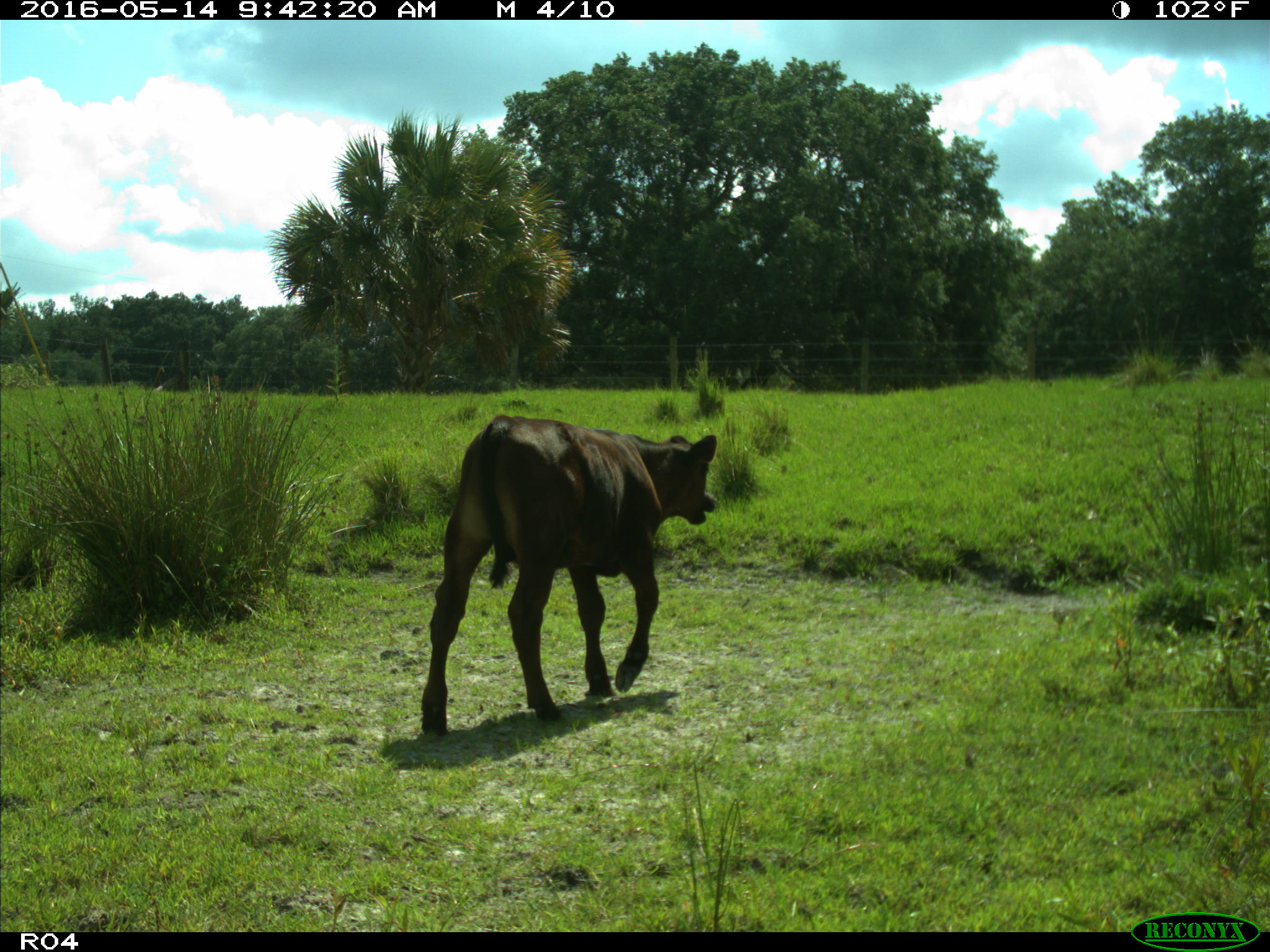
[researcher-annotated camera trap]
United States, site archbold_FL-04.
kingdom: Animalia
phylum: Chordata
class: Mammalia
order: Artiodactyla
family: Bovidae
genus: Bos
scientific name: Bos taurus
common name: domestic cow